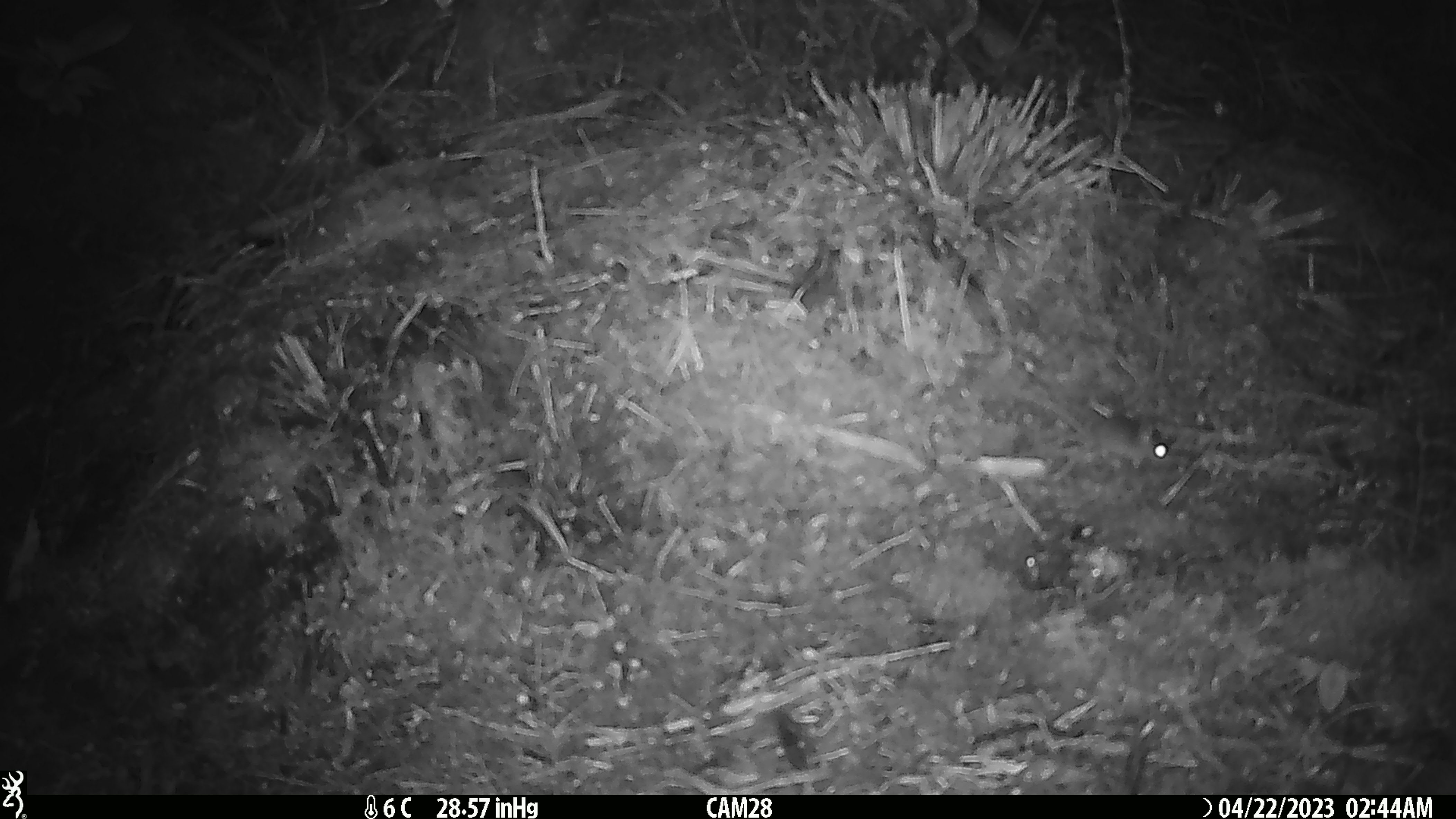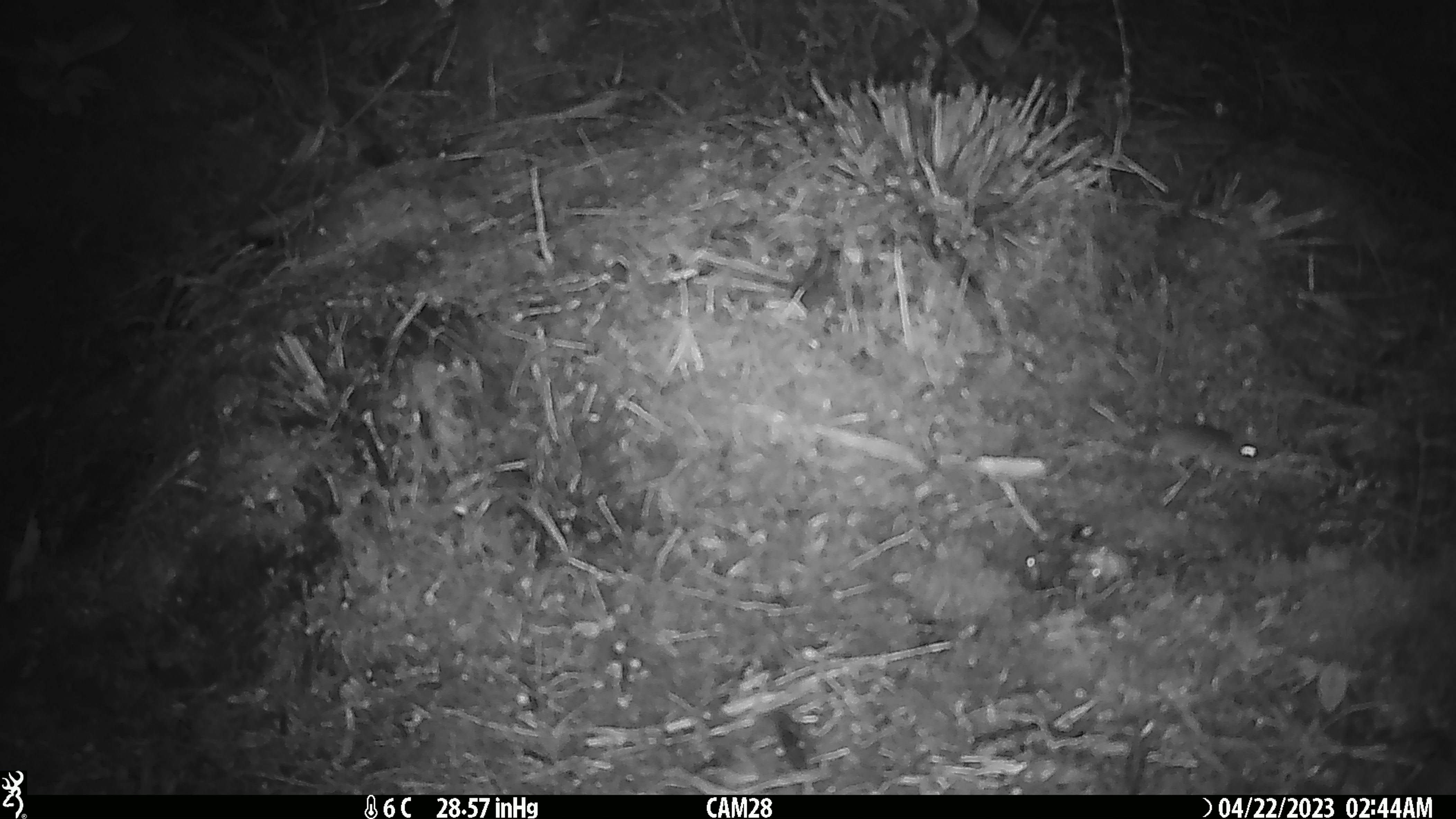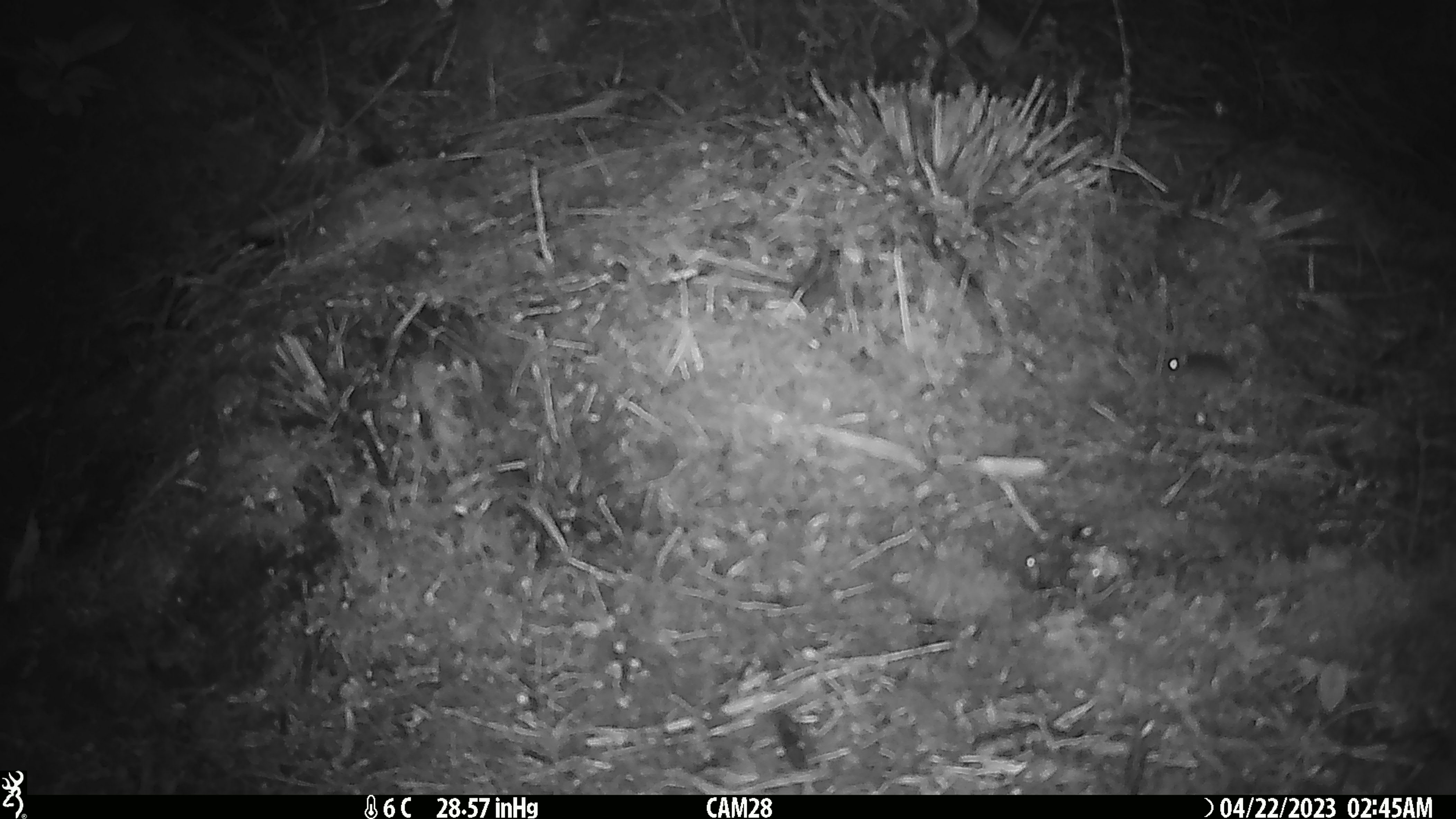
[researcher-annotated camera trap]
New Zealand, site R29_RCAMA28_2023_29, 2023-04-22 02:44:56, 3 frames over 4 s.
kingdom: Animalia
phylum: Chordata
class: Mammalia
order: Rodentia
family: Muridae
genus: Mus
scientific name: Mus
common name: mouse